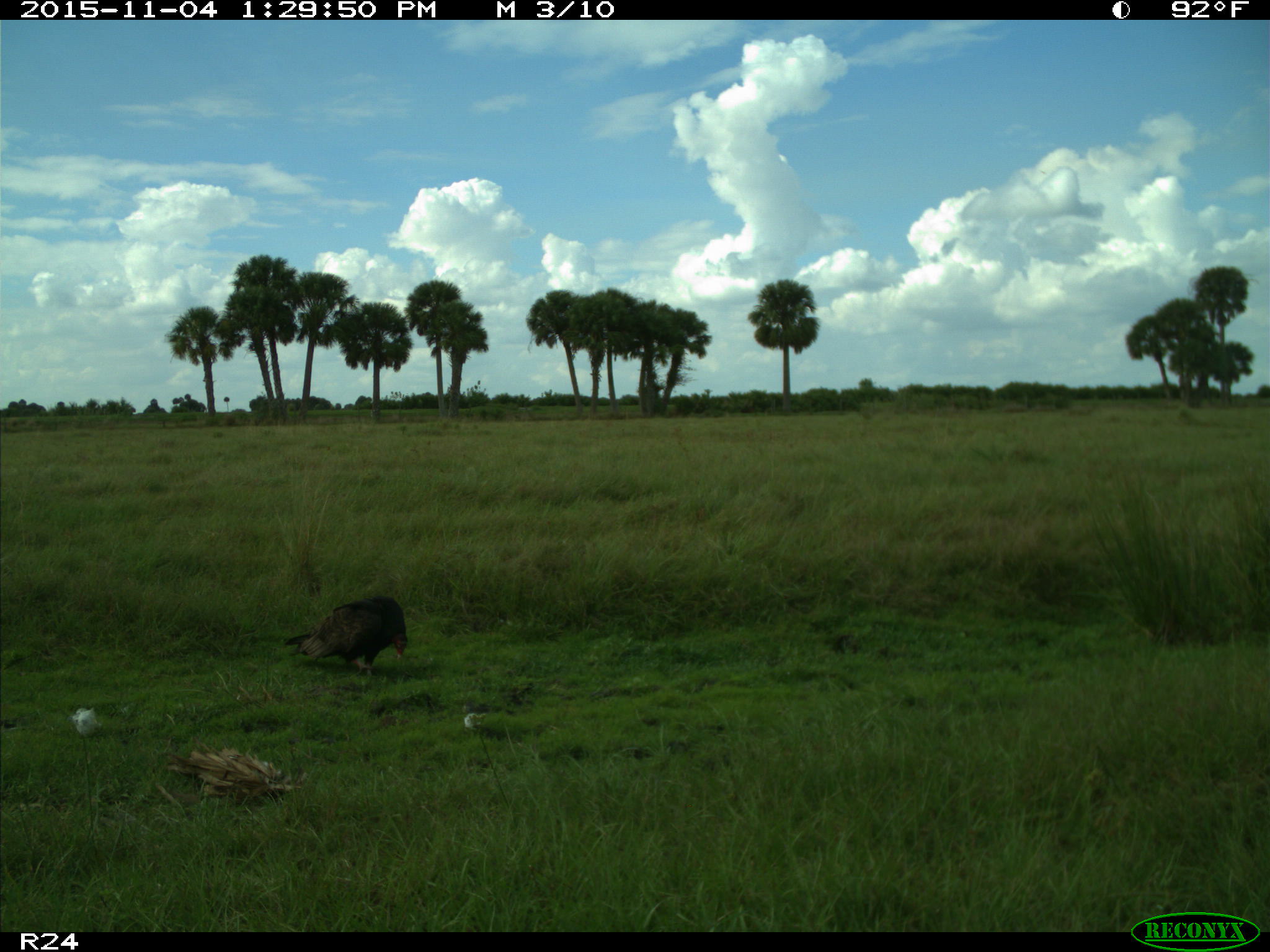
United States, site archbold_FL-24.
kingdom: Animalia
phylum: Chordata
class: Aves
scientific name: Aves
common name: birds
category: unidentified bird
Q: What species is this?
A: Unidentified bird (birds) (Aves).